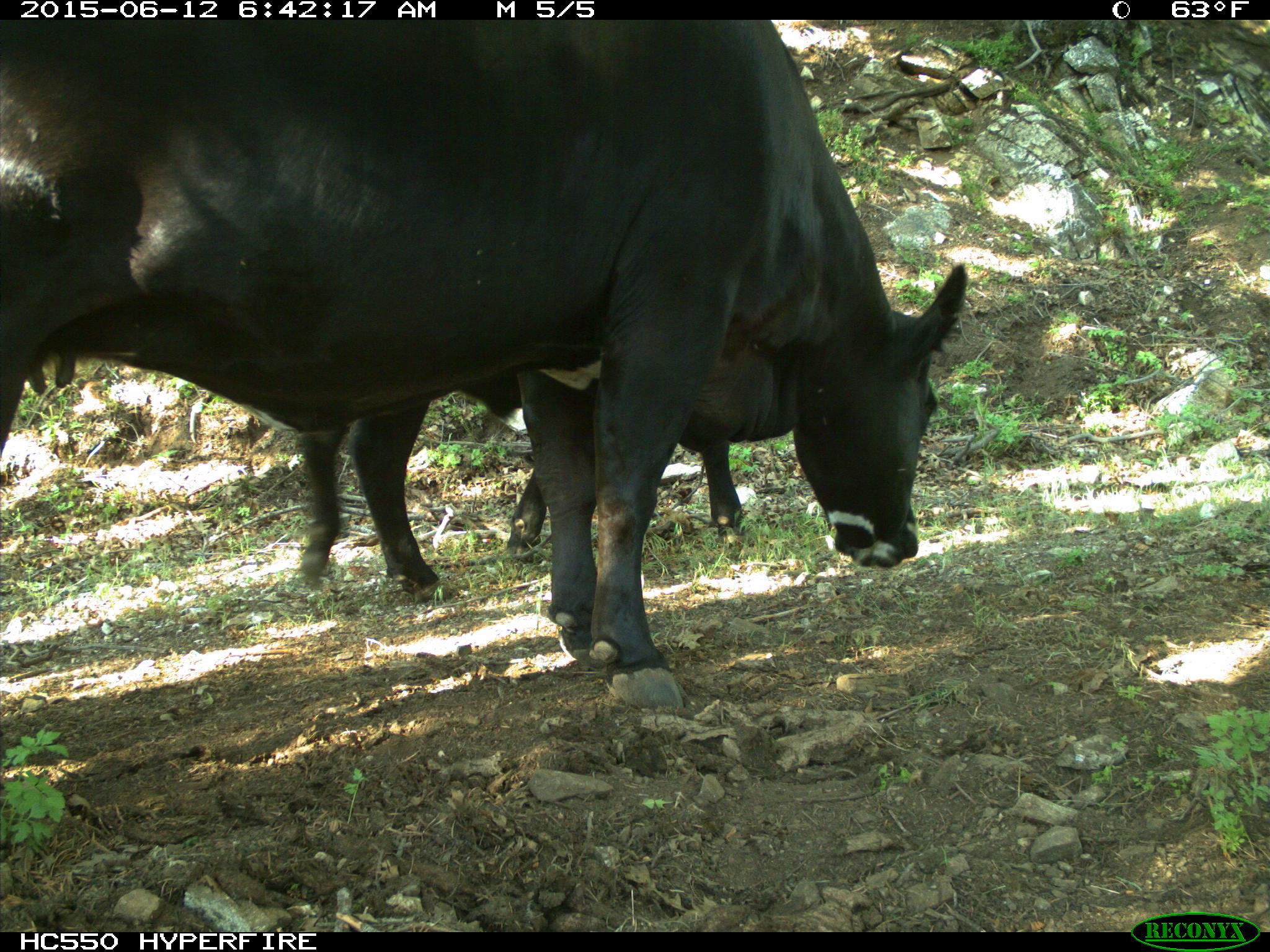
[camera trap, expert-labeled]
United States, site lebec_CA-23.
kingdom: Animalia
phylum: Chordata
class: Mammalia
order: Artiodactyla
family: Bovidae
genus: Bos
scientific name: Bos taurus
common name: domestic cow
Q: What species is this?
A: Bos taurus (domestic cow).